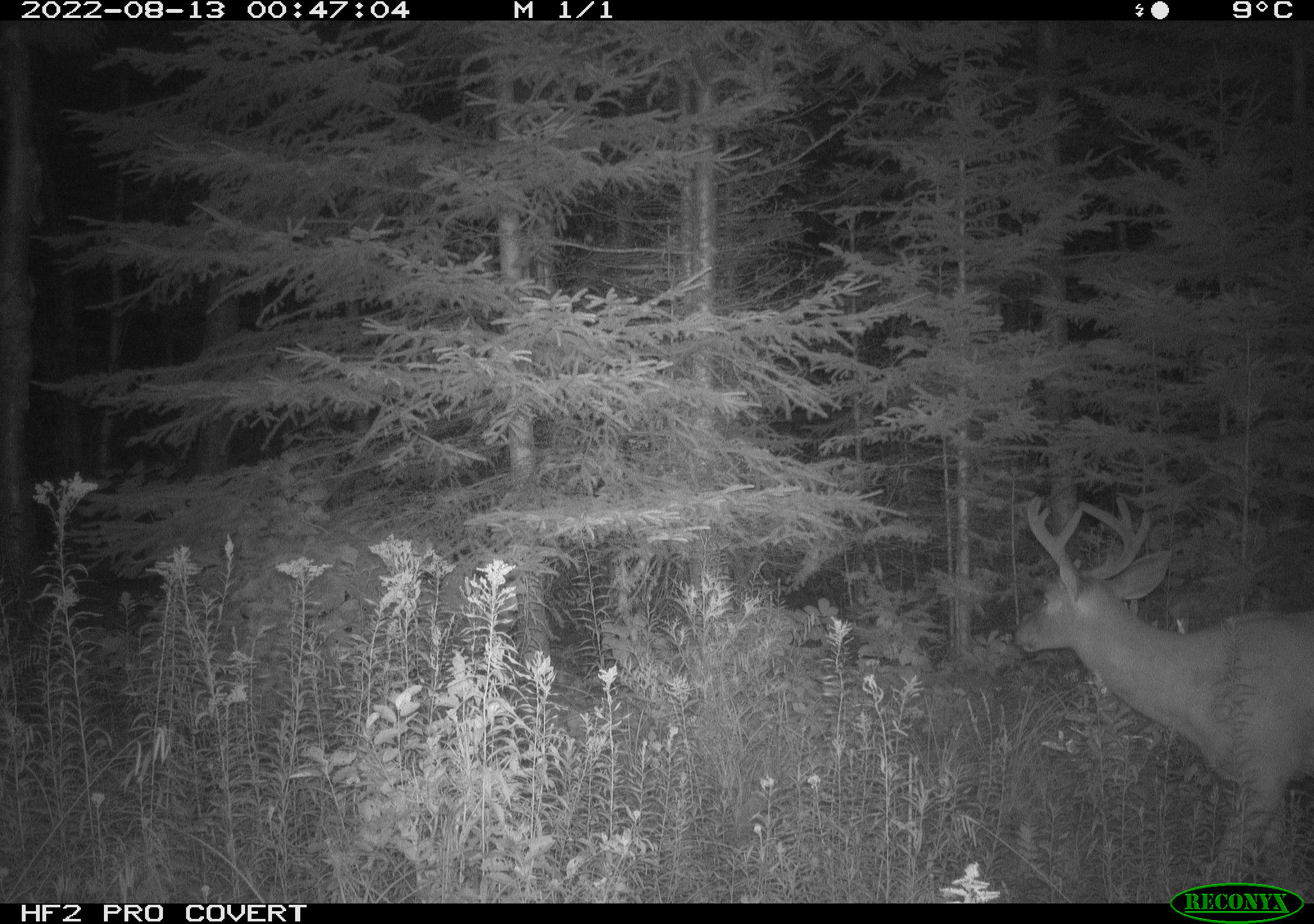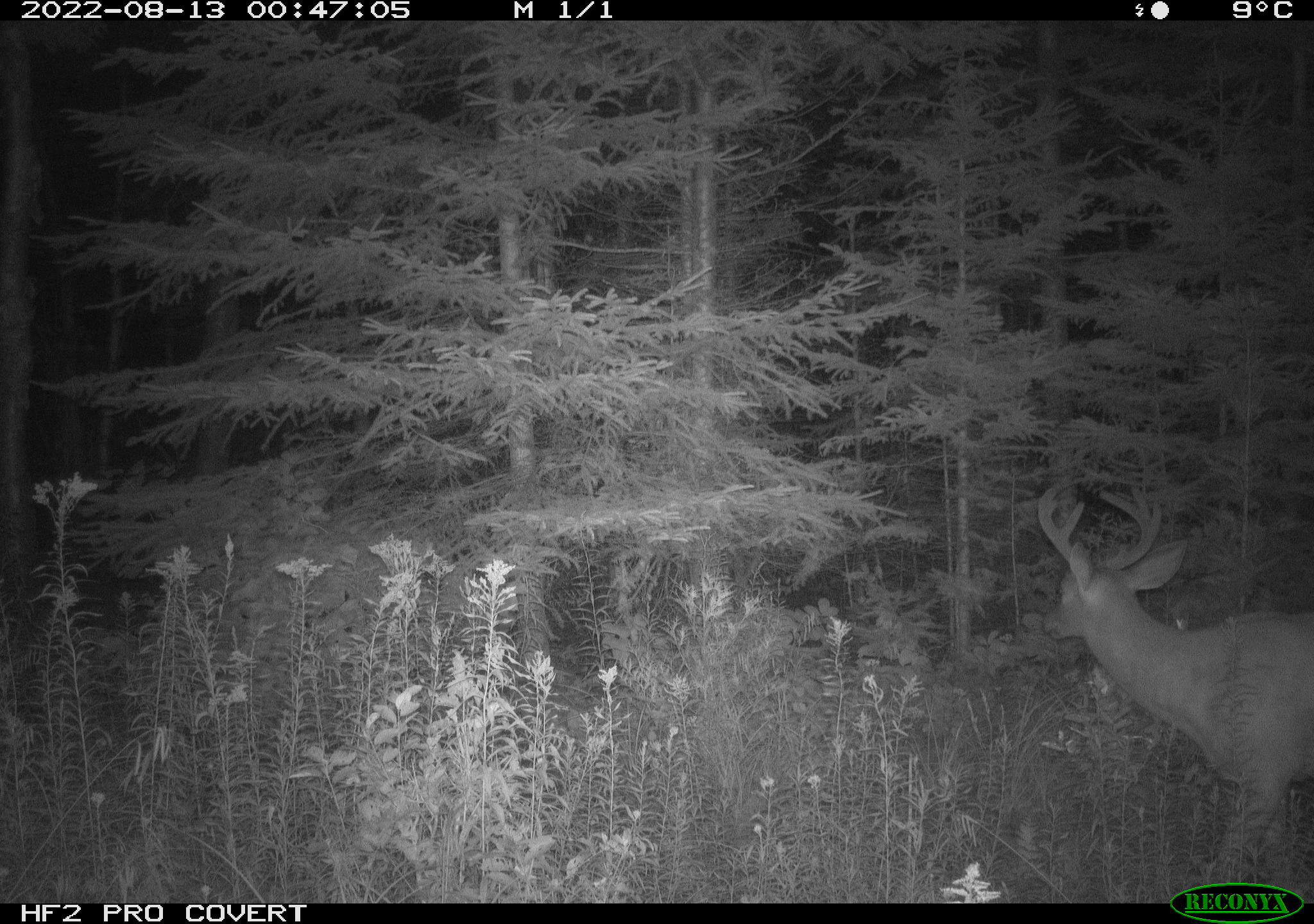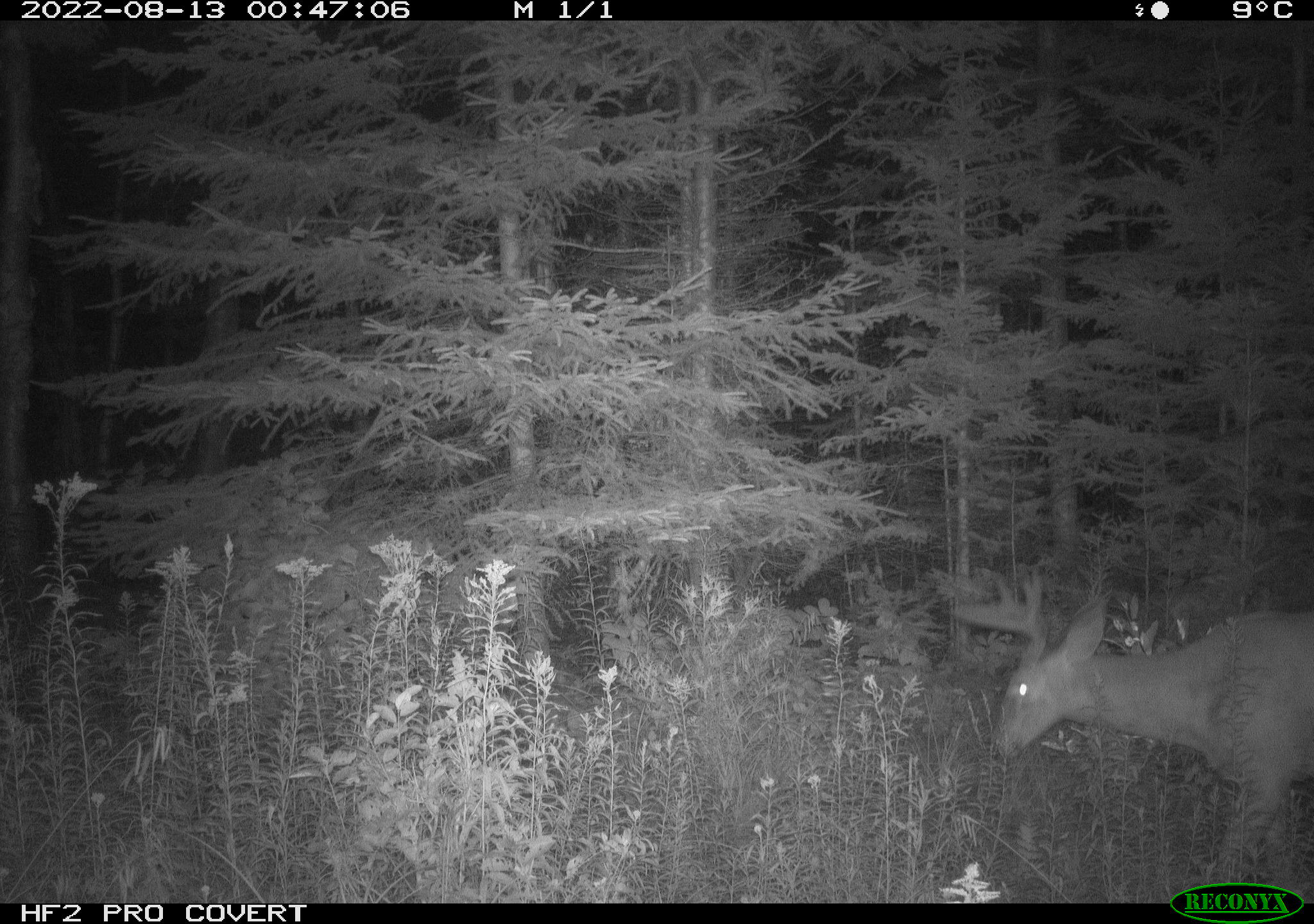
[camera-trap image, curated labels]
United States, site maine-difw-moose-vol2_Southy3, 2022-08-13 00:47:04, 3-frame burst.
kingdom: Animalia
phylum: Chordata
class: Mammalia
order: Artiodactyla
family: Cervidae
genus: Odocoileus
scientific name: Odocoileus virginianus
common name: white-tailed deer